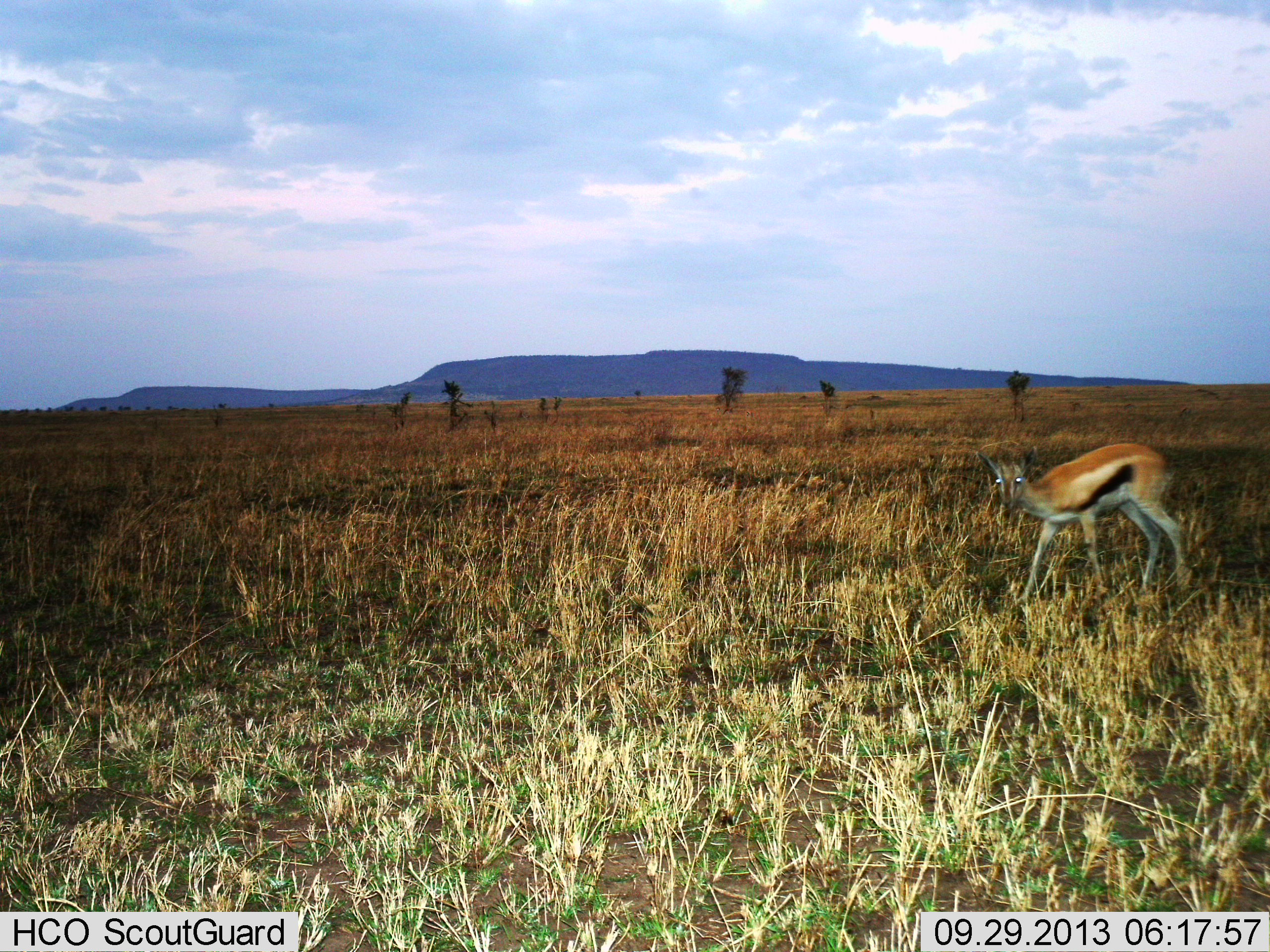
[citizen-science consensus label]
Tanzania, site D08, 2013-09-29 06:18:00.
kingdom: Animalia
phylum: Chordata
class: Mammalia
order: Artiodactyla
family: Bovidae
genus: Eudorcas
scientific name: Eudorcas thomsonii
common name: thomson's gazelle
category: gazellethomsons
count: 1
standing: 20%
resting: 0%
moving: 80%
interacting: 0%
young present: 0%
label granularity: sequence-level